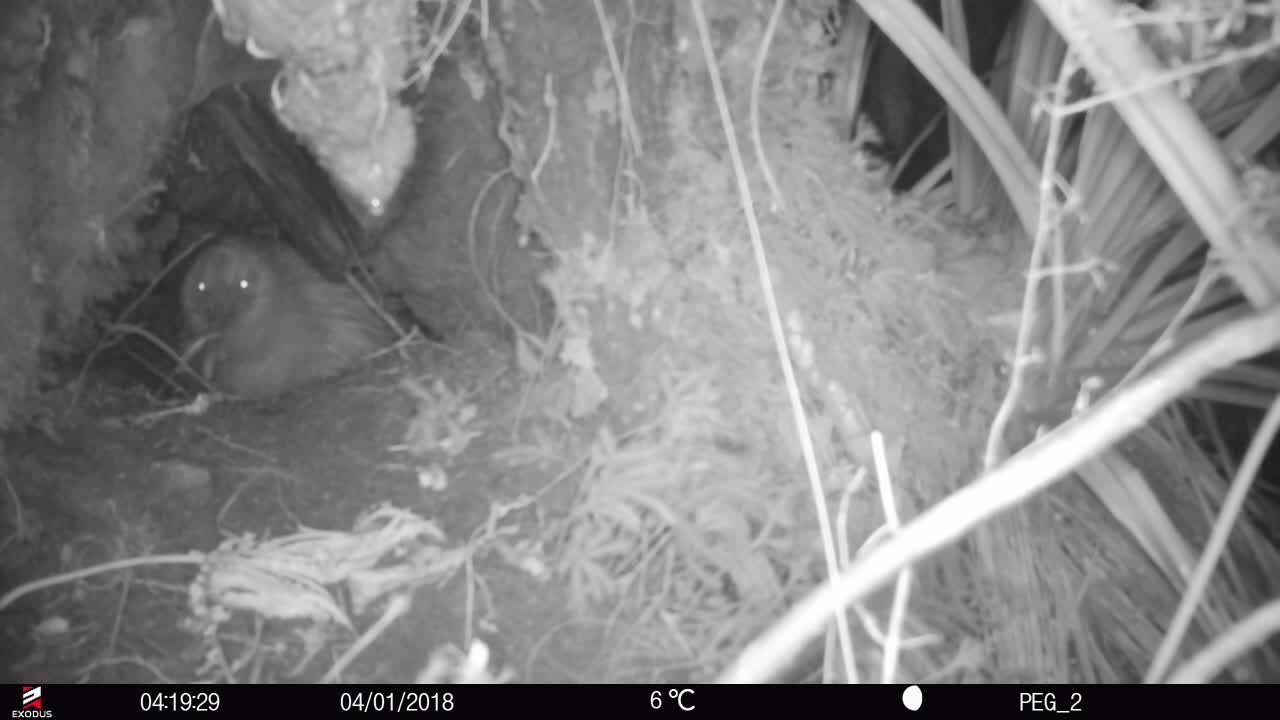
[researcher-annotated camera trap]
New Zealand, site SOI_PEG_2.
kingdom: Animalia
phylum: Chordata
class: Aves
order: Apterygiformes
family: Apterygidae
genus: Apteryx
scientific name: Apteryx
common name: kiwi